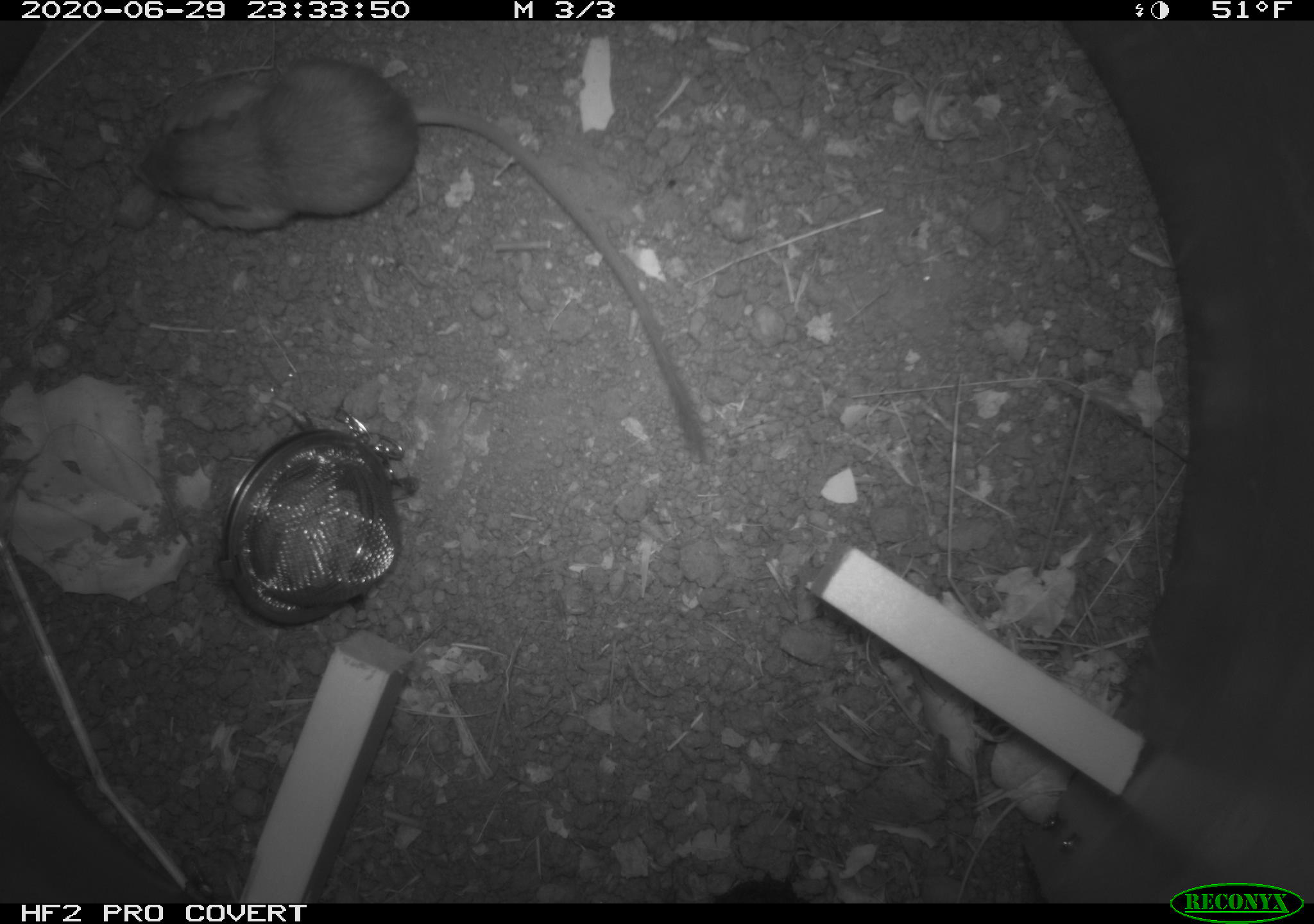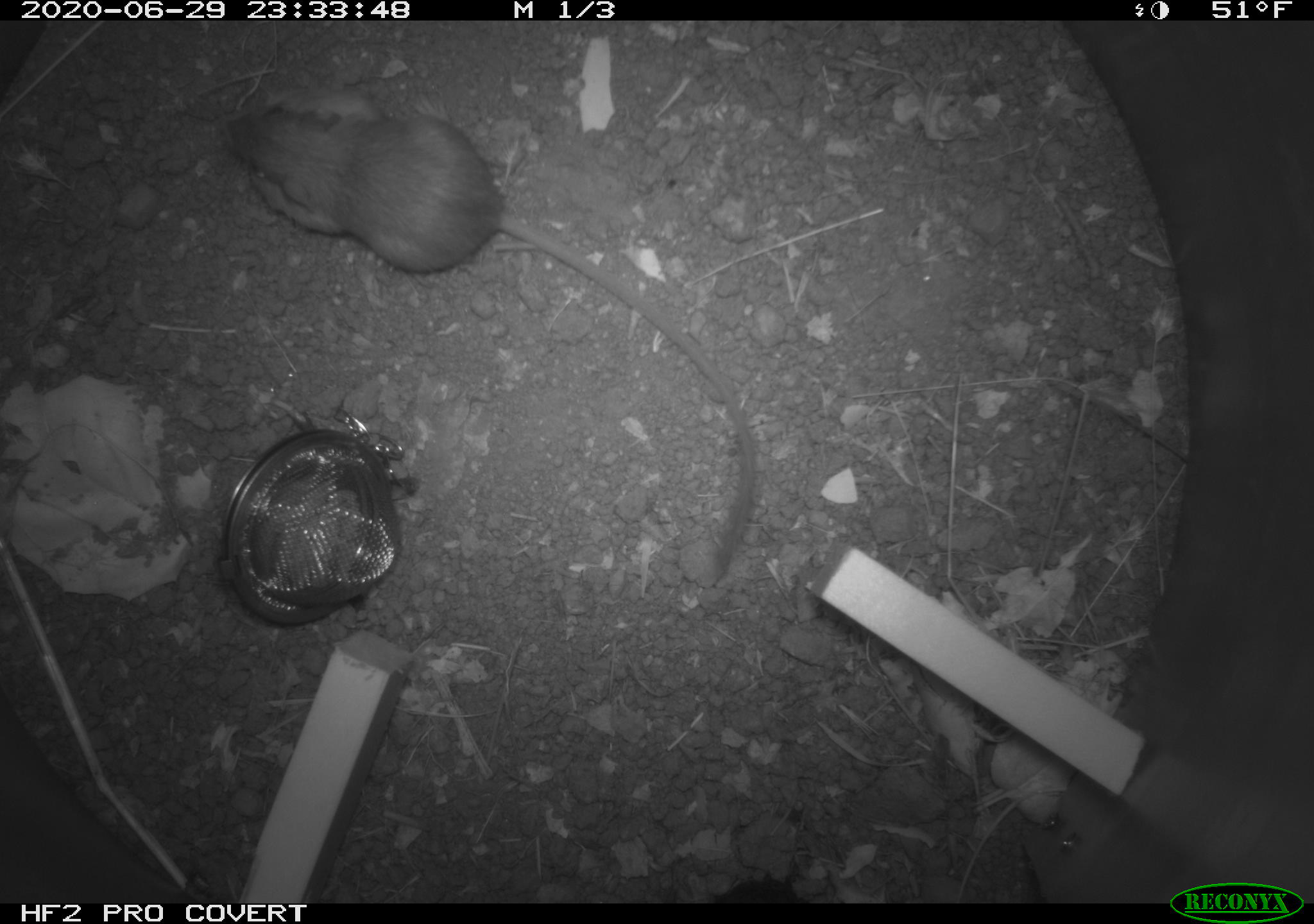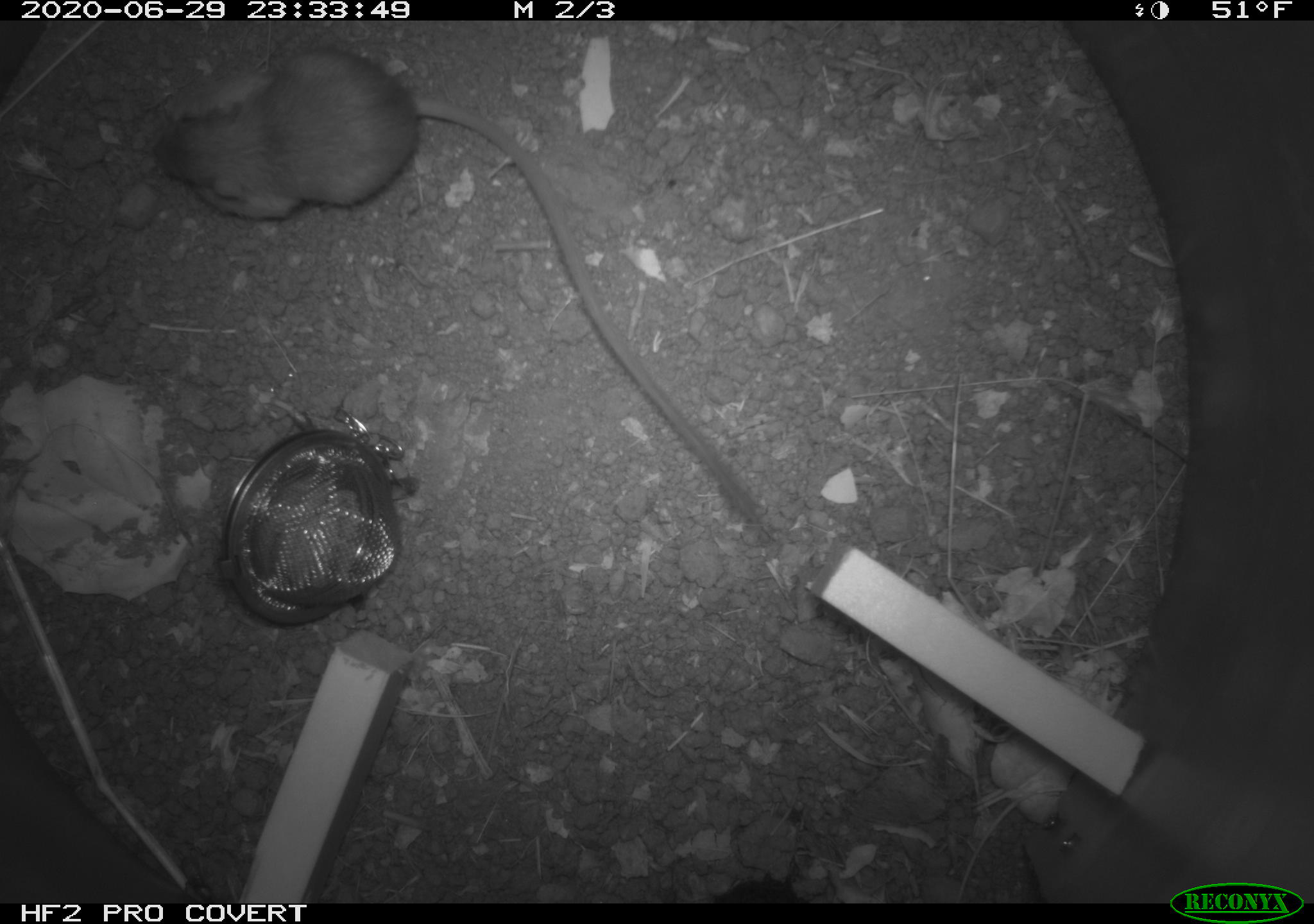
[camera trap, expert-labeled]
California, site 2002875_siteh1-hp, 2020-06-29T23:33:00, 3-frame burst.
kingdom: Animalia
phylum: Chordata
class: Mammalia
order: Rodentia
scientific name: Rodentia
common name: rodent